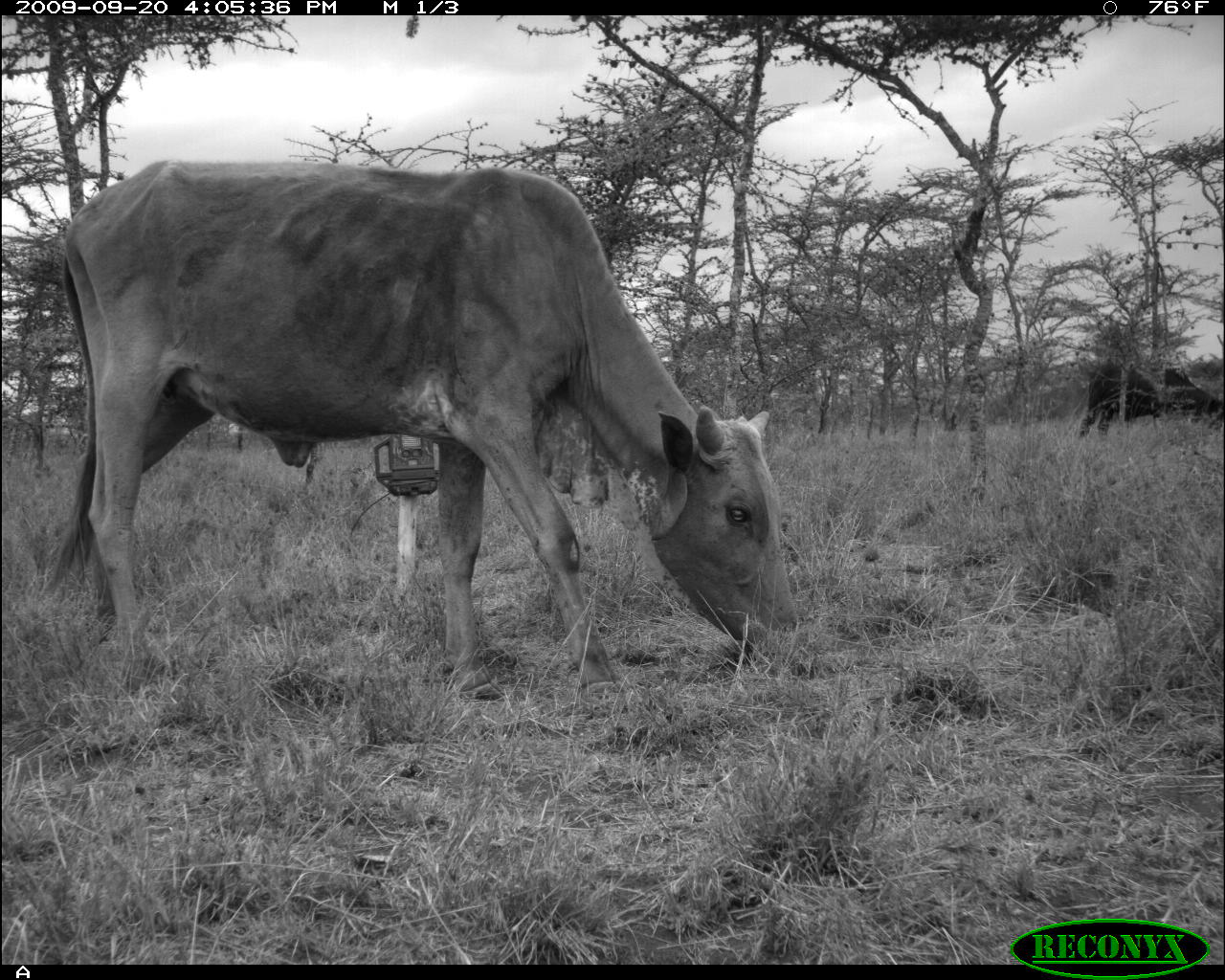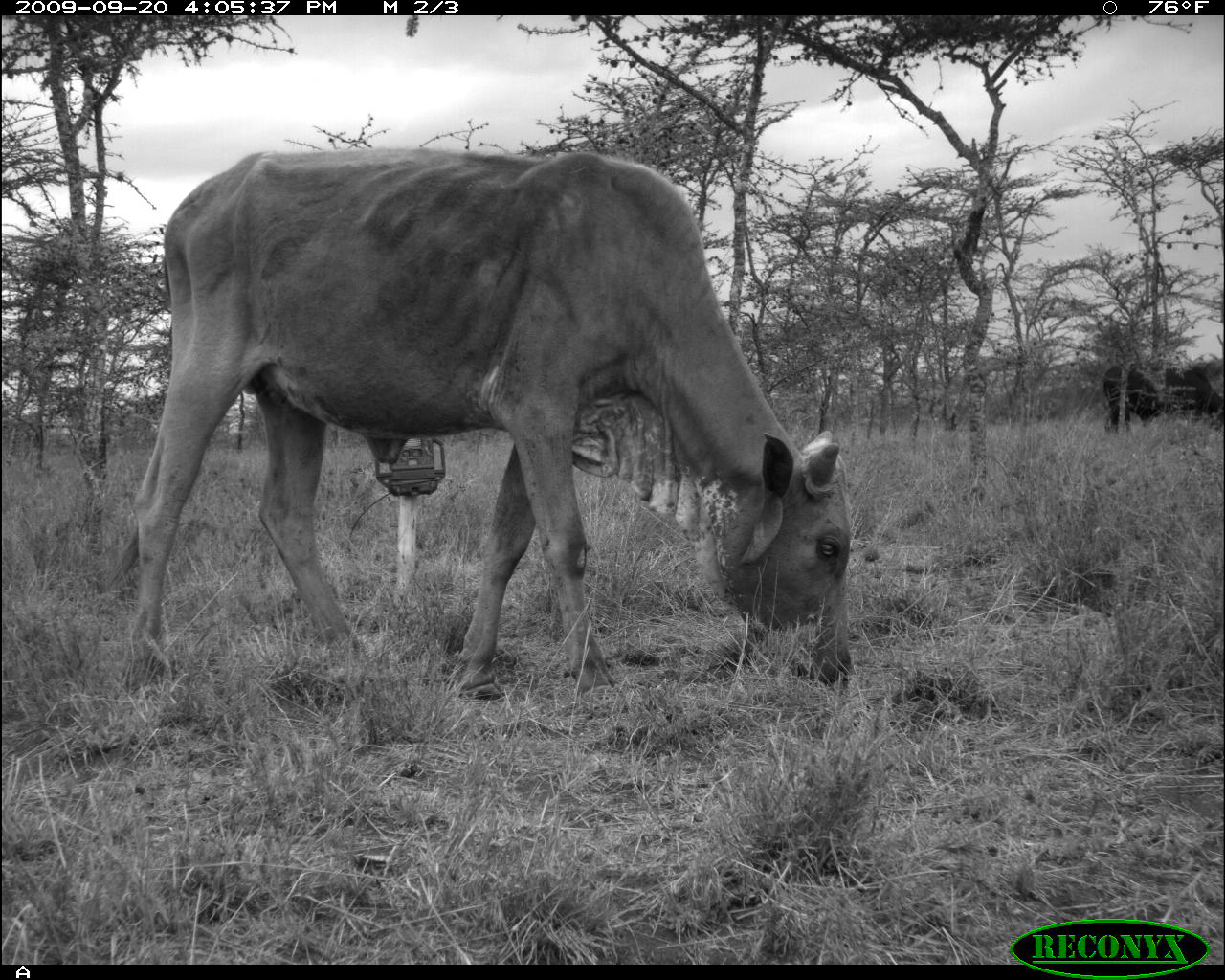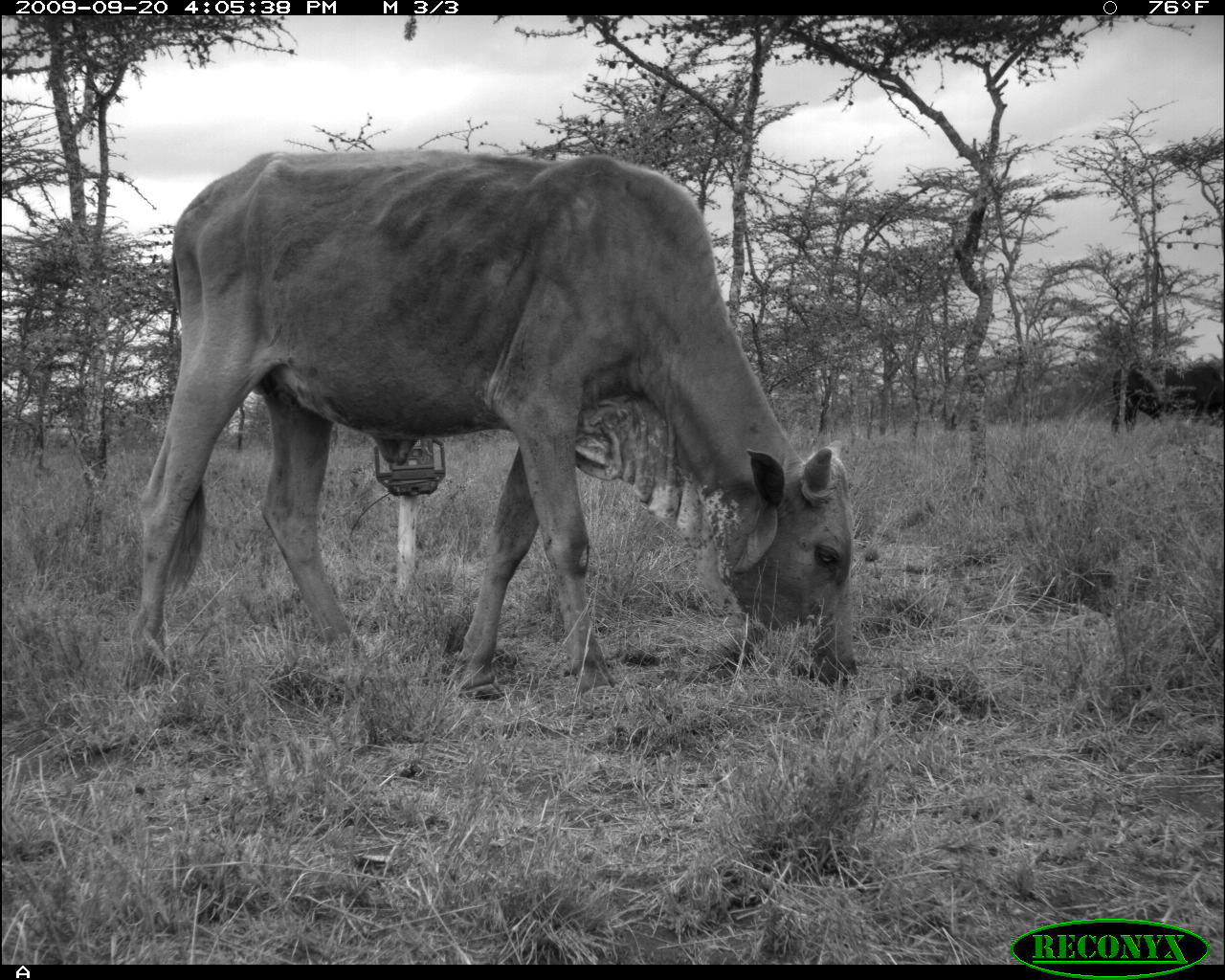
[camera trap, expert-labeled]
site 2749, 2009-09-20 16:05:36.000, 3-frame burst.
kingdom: Animalia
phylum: Chordata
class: Mammalia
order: Artiodactyla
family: Bovidae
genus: Bos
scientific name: Bos taurus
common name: domestic cattle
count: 2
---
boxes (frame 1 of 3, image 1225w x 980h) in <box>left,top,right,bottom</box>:
bos taurus: <box>42,161,796,706</box>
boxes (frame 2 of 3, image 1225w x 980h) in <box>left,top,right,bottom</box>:
bos taurus: <box>99,145,865,705</box>; <box>1103,358,1224,436</box>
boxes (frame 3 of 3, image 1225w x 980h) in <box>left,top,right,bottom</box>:
bos taurus: <box>128,149,857,719</box>